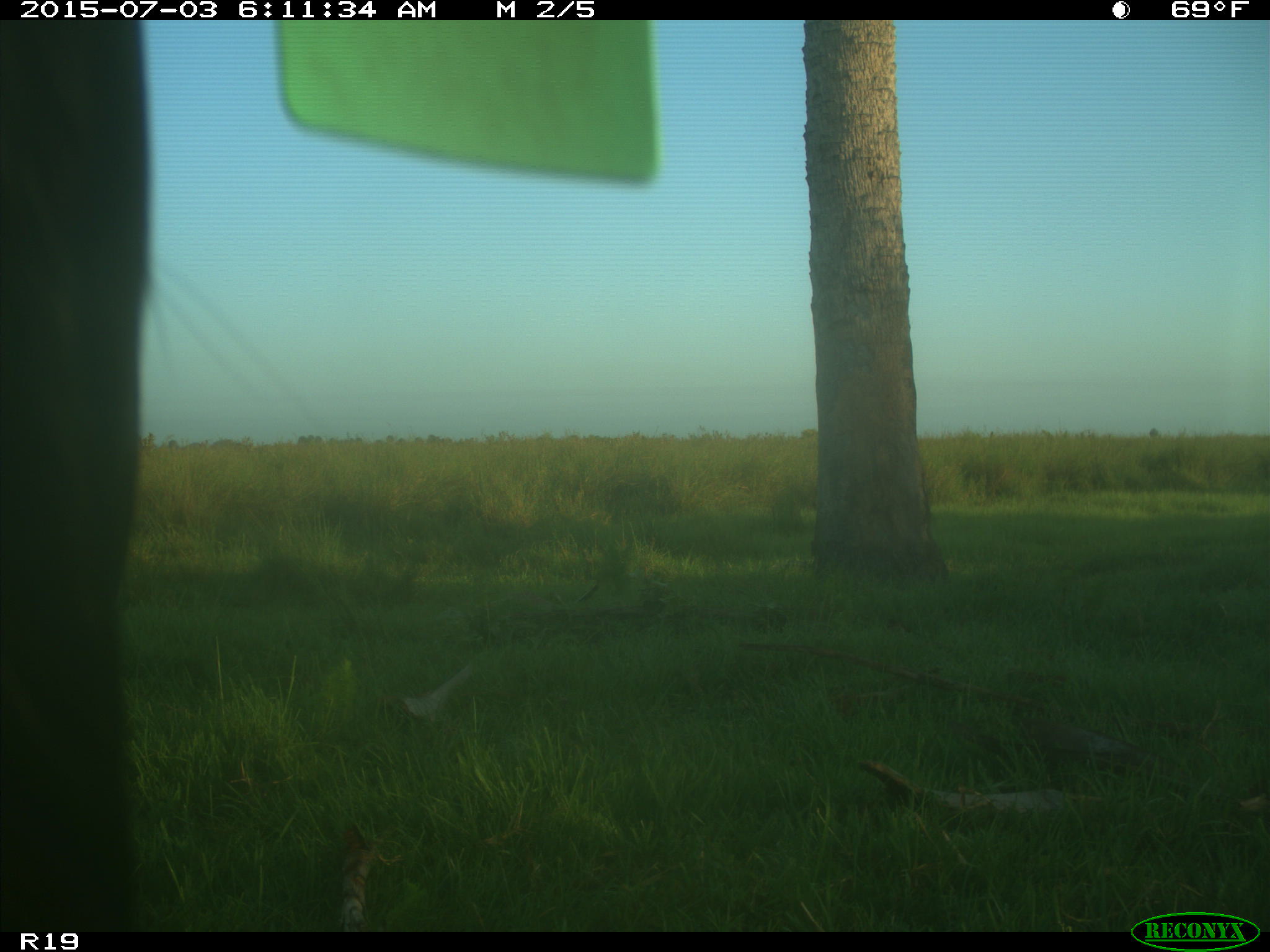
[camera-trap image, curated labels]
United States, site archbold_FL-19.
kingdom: Animalia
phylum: Chordata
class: Mammalia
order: Artiodactyla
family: Bovidae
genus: Bos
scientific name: Bos taurus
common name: domestic cow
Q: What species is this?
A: Bos taurus (domestic cow).